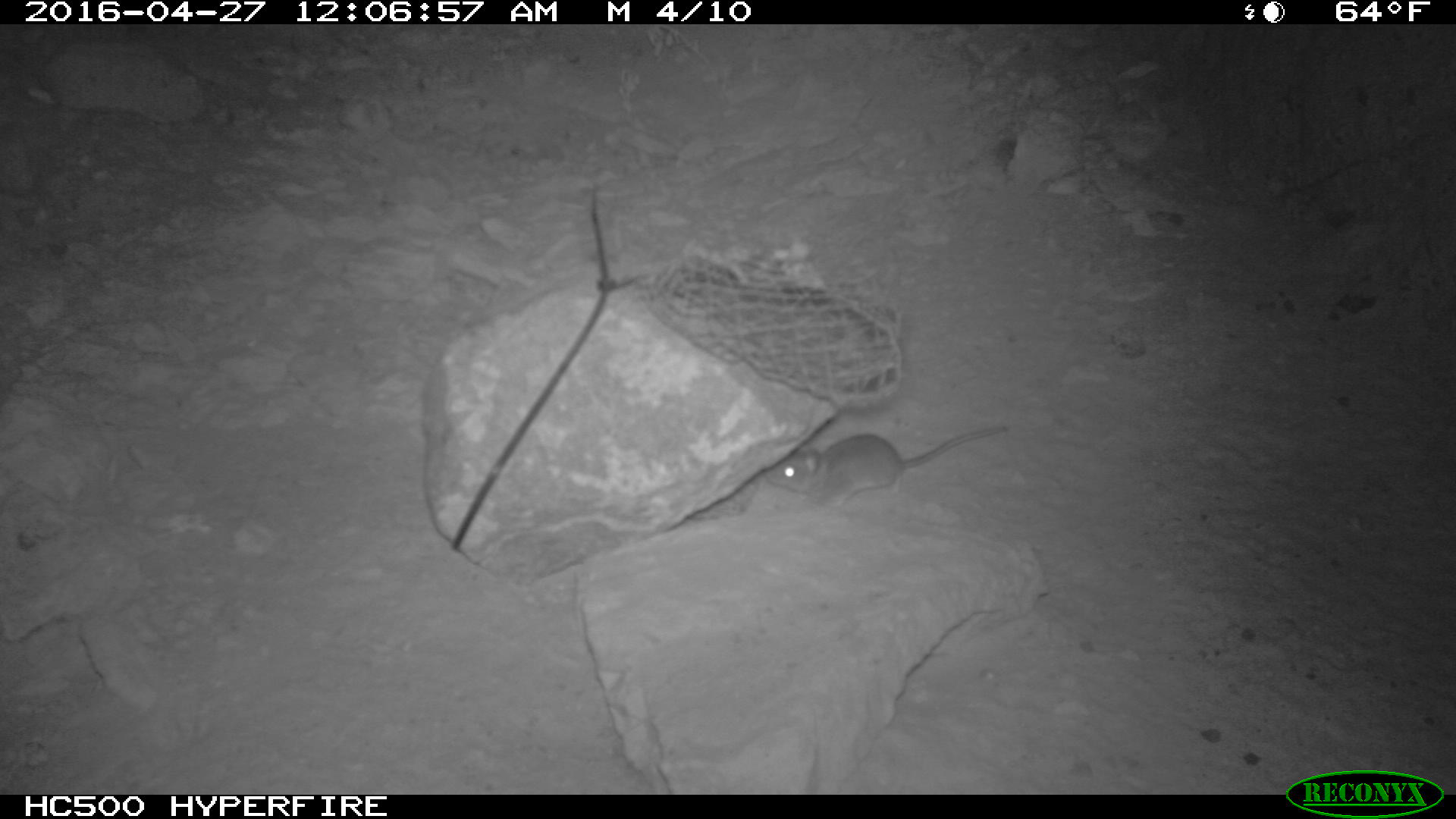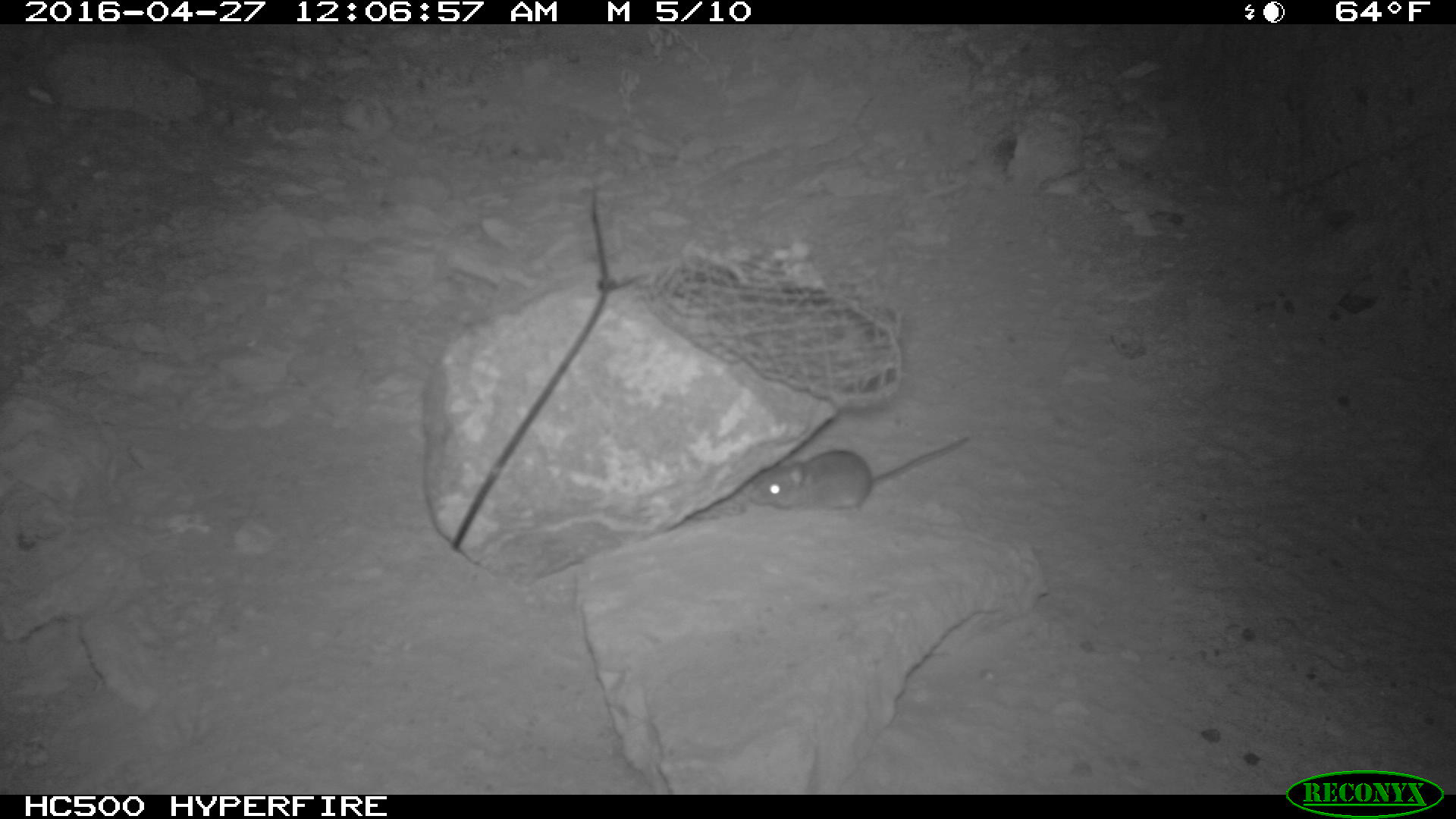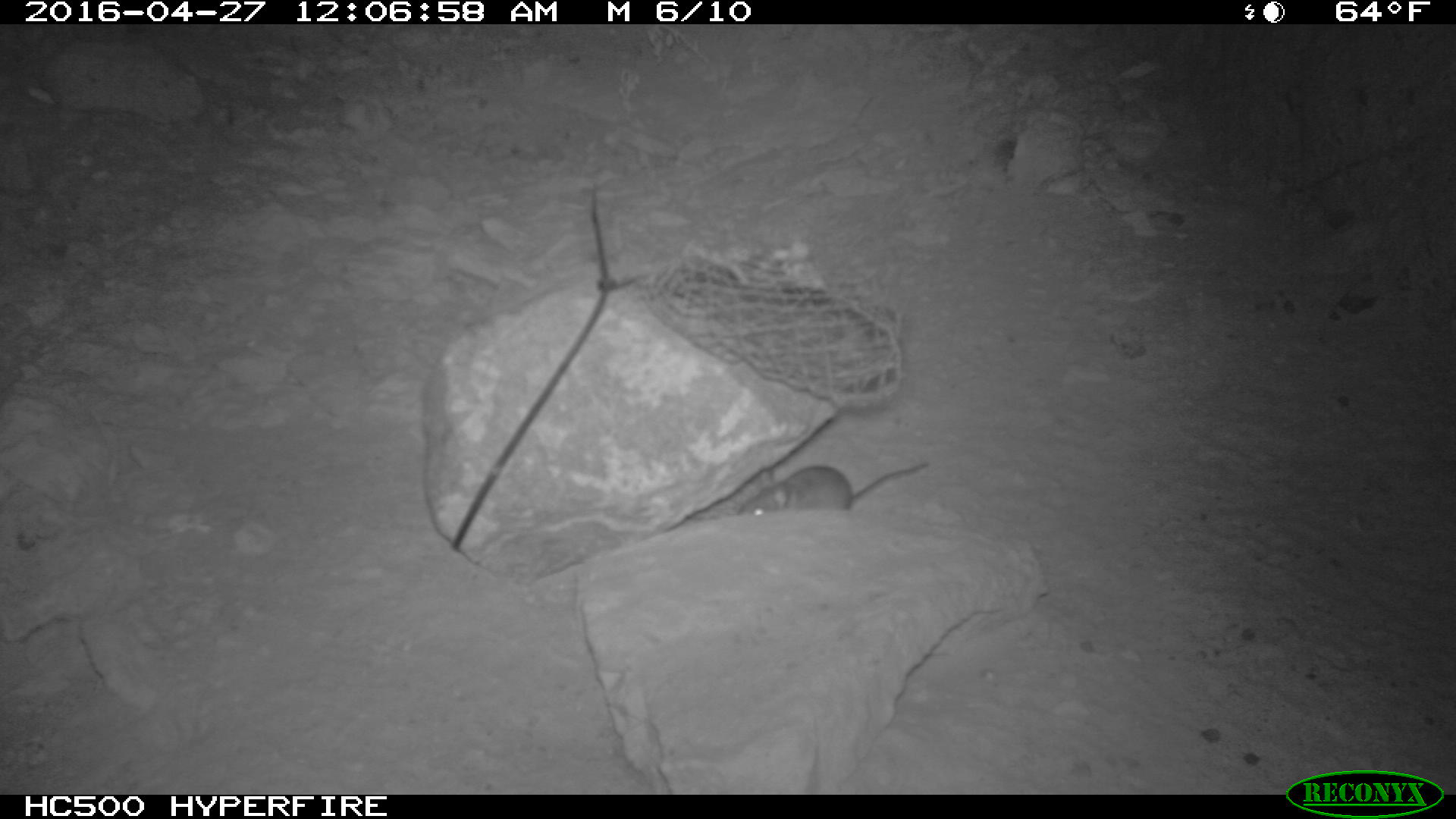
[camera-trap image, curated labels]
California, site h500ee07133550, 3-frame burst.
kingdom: Animalia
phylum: Chordata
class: Mammalia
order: Rodentia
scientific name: Rodentia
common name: rodent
Rodent (Rodentia).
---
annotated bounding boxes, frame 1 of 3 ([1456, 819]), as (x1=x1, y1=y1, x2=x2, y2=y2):
rodent: (x1=766, y1=424, x2=1009, y2=507)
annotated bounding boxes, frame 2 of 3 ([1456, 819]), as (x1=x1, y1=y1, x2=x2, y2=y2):
rodent: (x1=743, y1=431, x2=972, y2=513)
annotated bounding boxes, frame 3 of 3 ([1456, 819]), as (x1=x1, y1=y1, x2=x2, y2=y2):
rodent: (x1=736, y1=458, x2=930, y2=515)